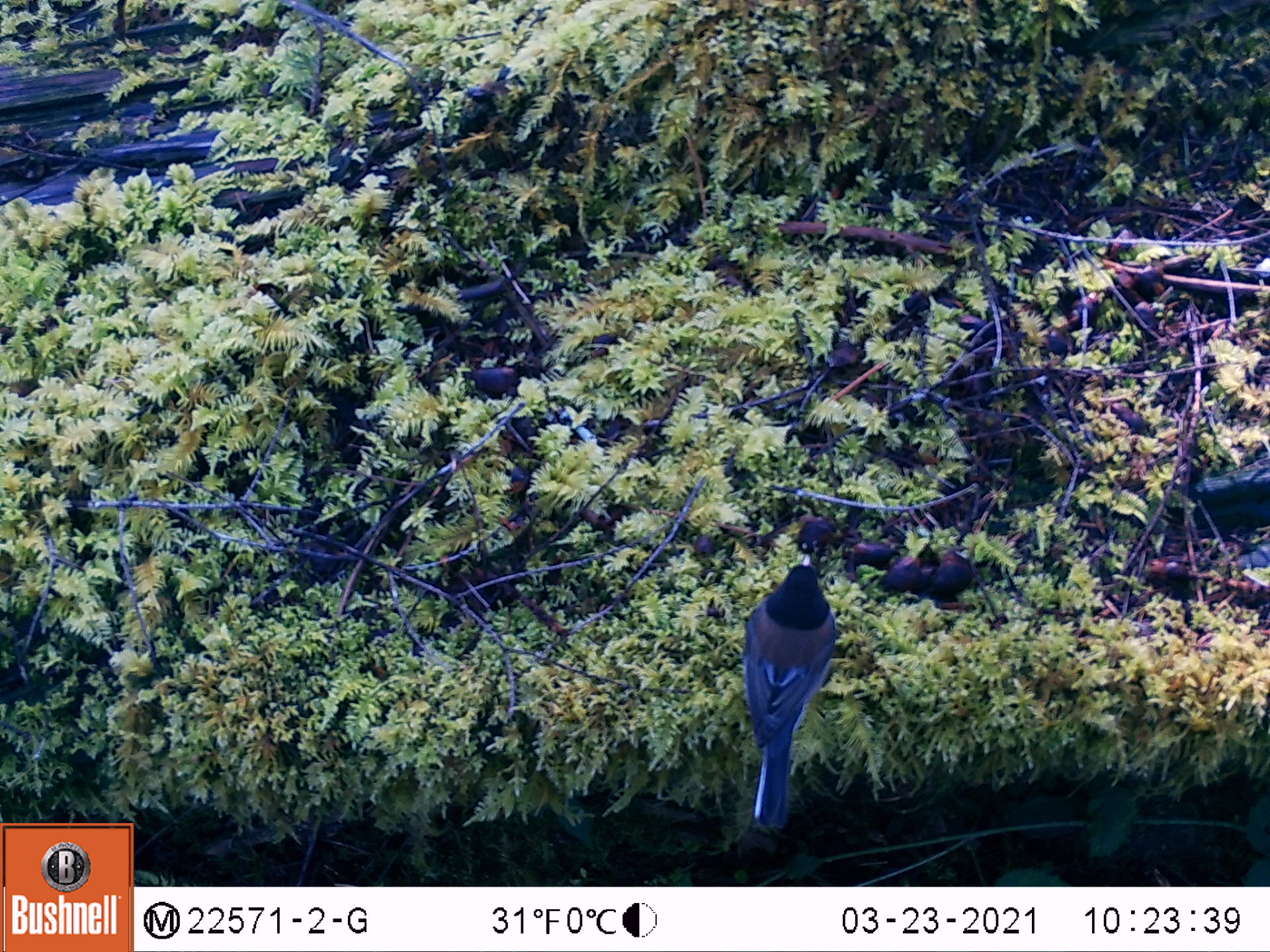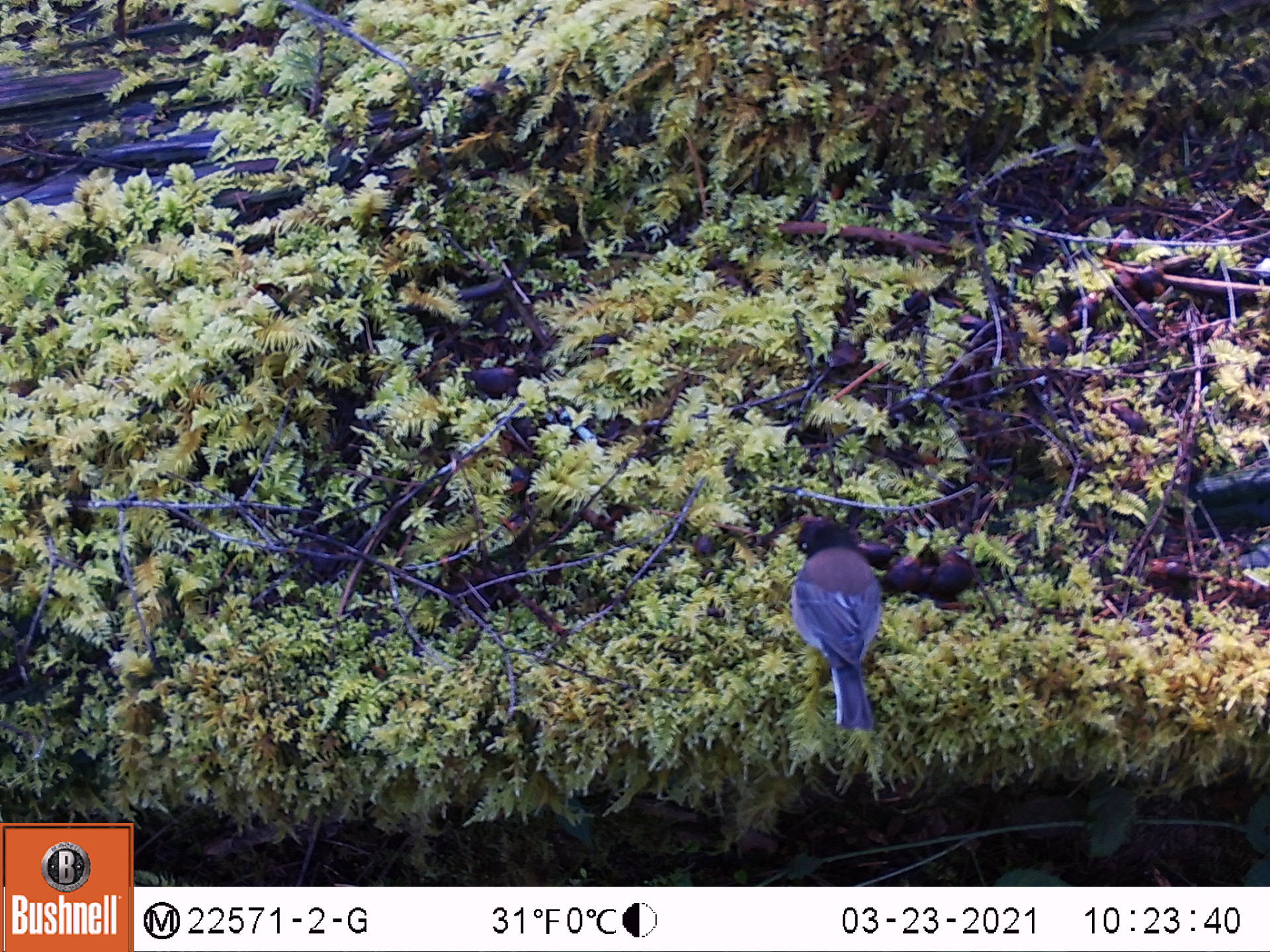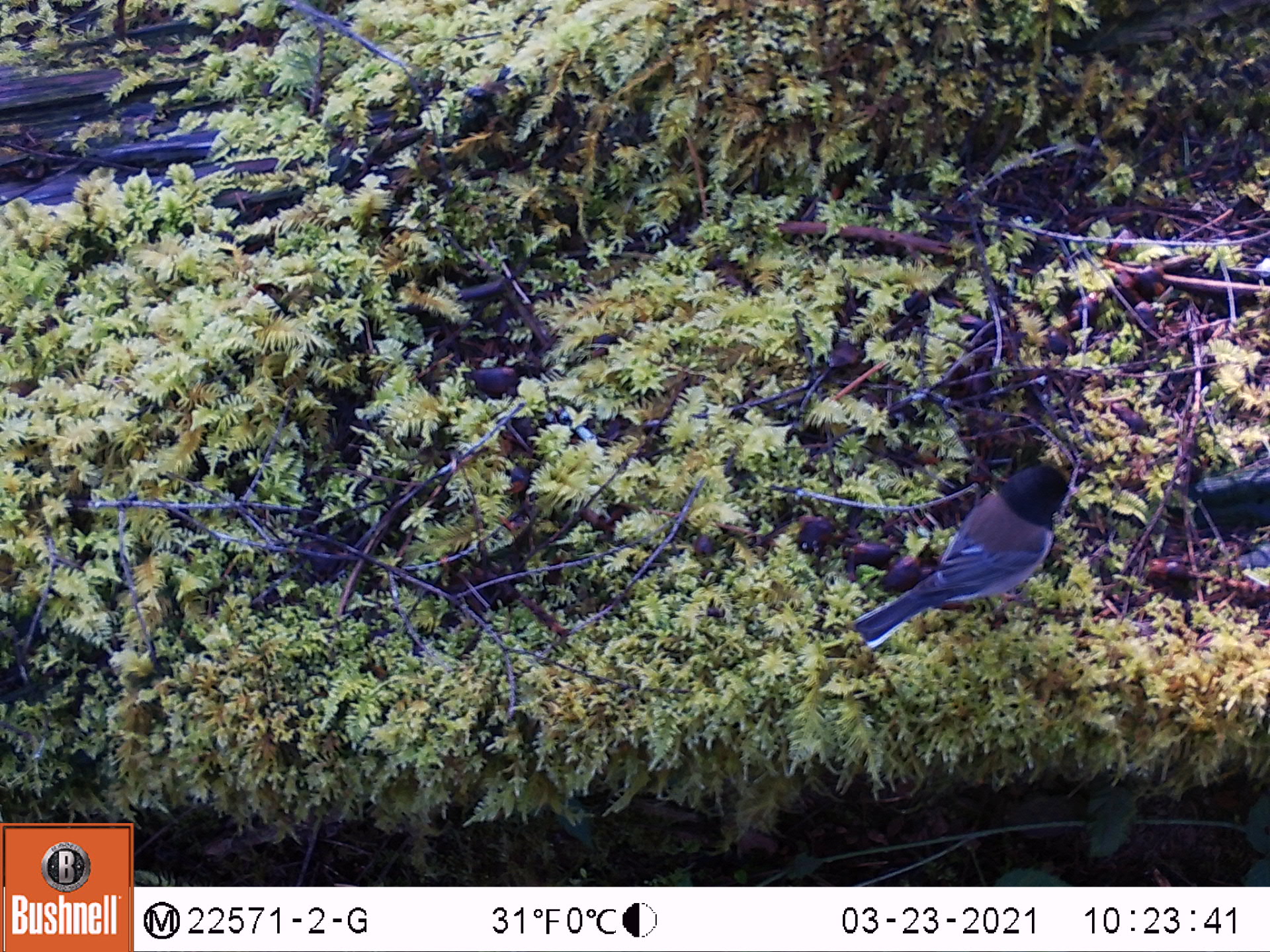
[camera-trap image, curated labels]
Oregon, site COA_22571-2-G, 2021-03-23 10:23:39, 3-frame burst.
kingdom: Animalia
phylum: Chordata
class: Aves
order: Passeriformes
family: Passerellidae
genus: Junco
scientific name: Junco hyemalis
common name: dark-eyed junco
Dark-eyed junco (Junco hyemalis).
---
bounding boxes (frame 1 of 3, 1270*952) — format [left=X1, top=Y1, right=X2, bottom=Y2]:
dark-eyed junco: [left=730, top=552, right=846, bottom=825]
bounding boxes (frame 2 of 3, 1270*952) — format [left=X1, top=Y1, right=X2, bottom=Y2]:
dark-eyed junco: [left=783, top=508, right=886, bottom=741]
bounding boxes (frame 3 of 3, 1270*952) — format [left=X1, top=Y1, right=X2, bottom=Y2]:
dark-eyed junco: [left=848, top=455, right=1086, bottom=656]